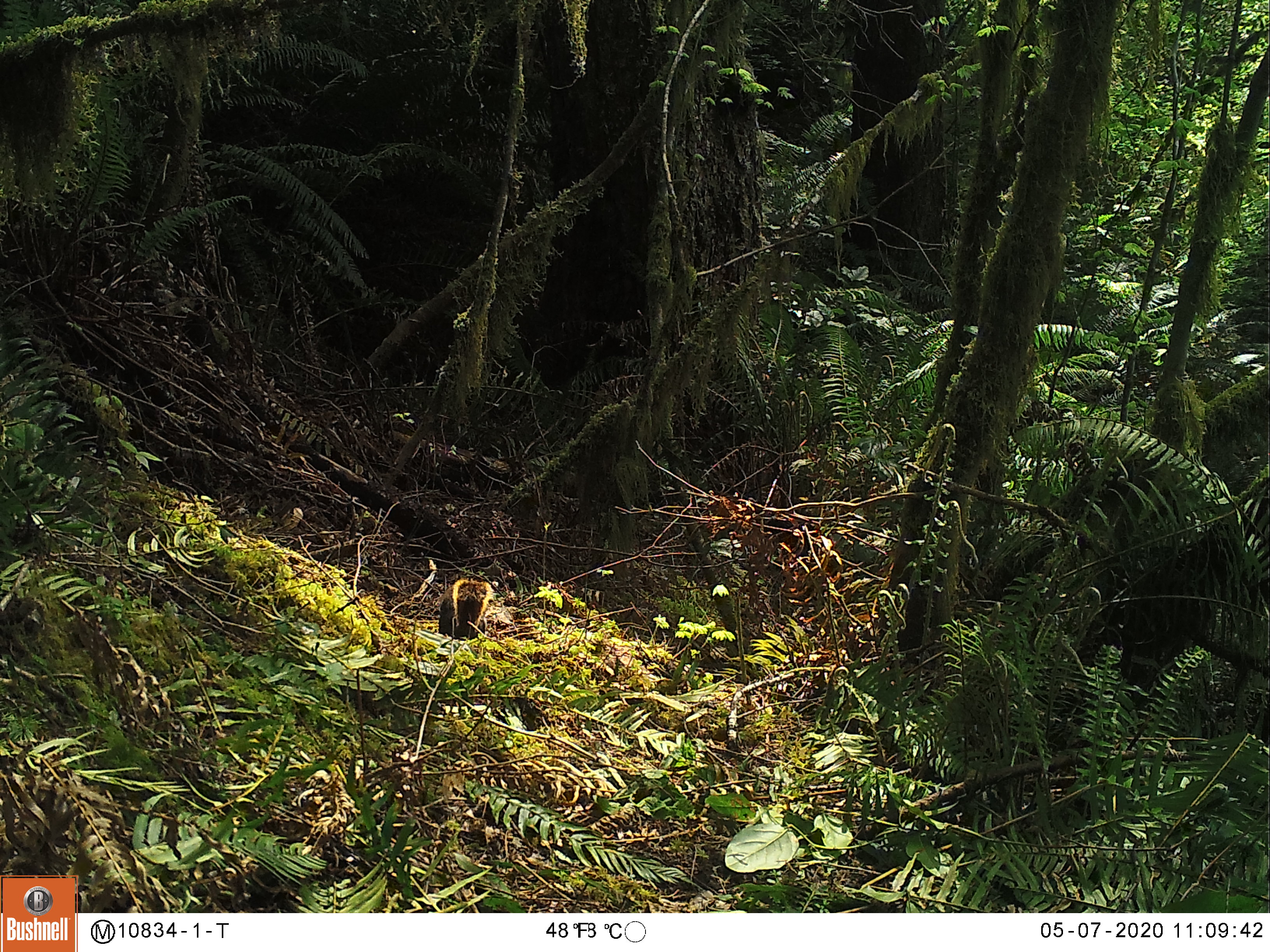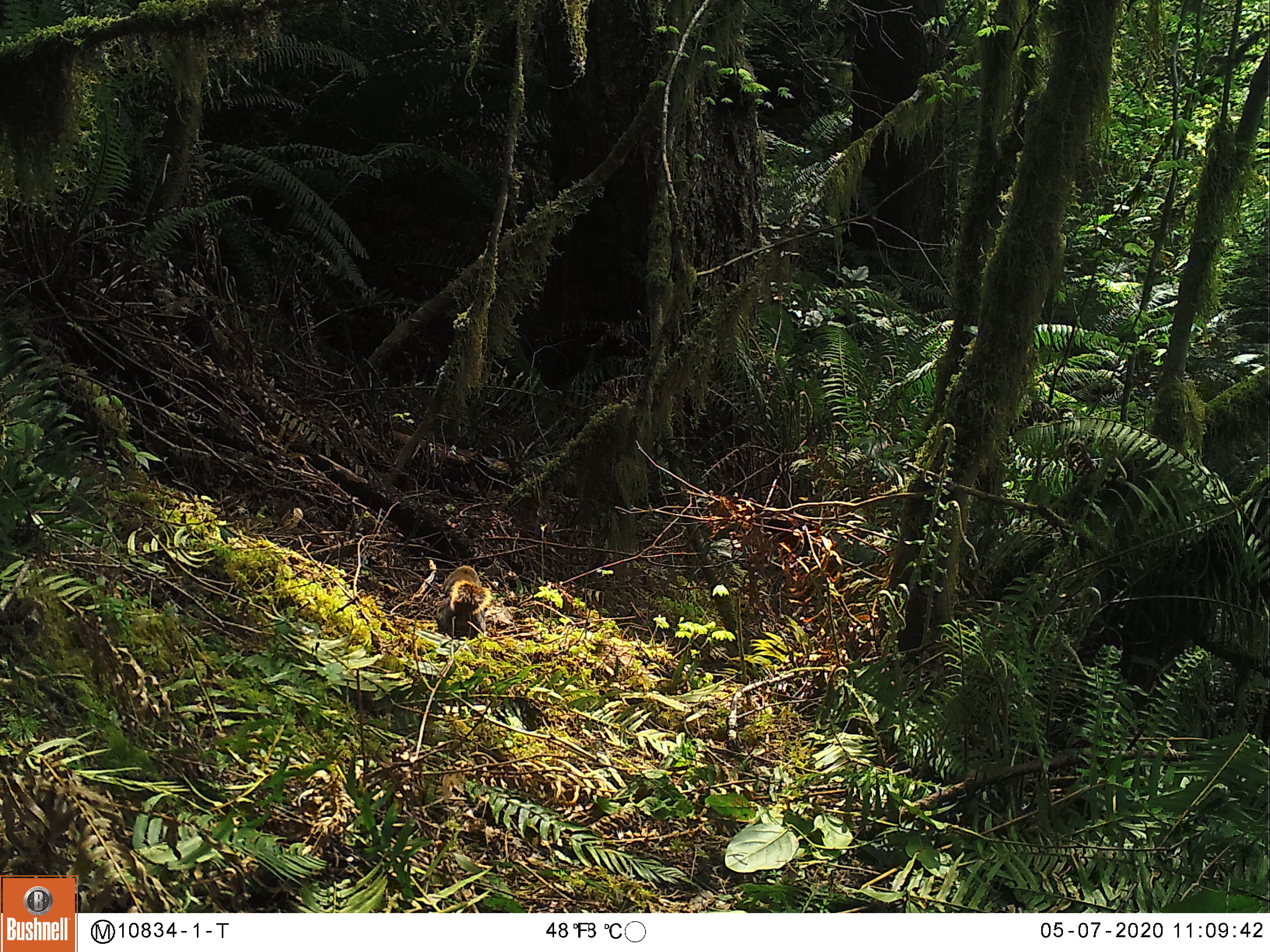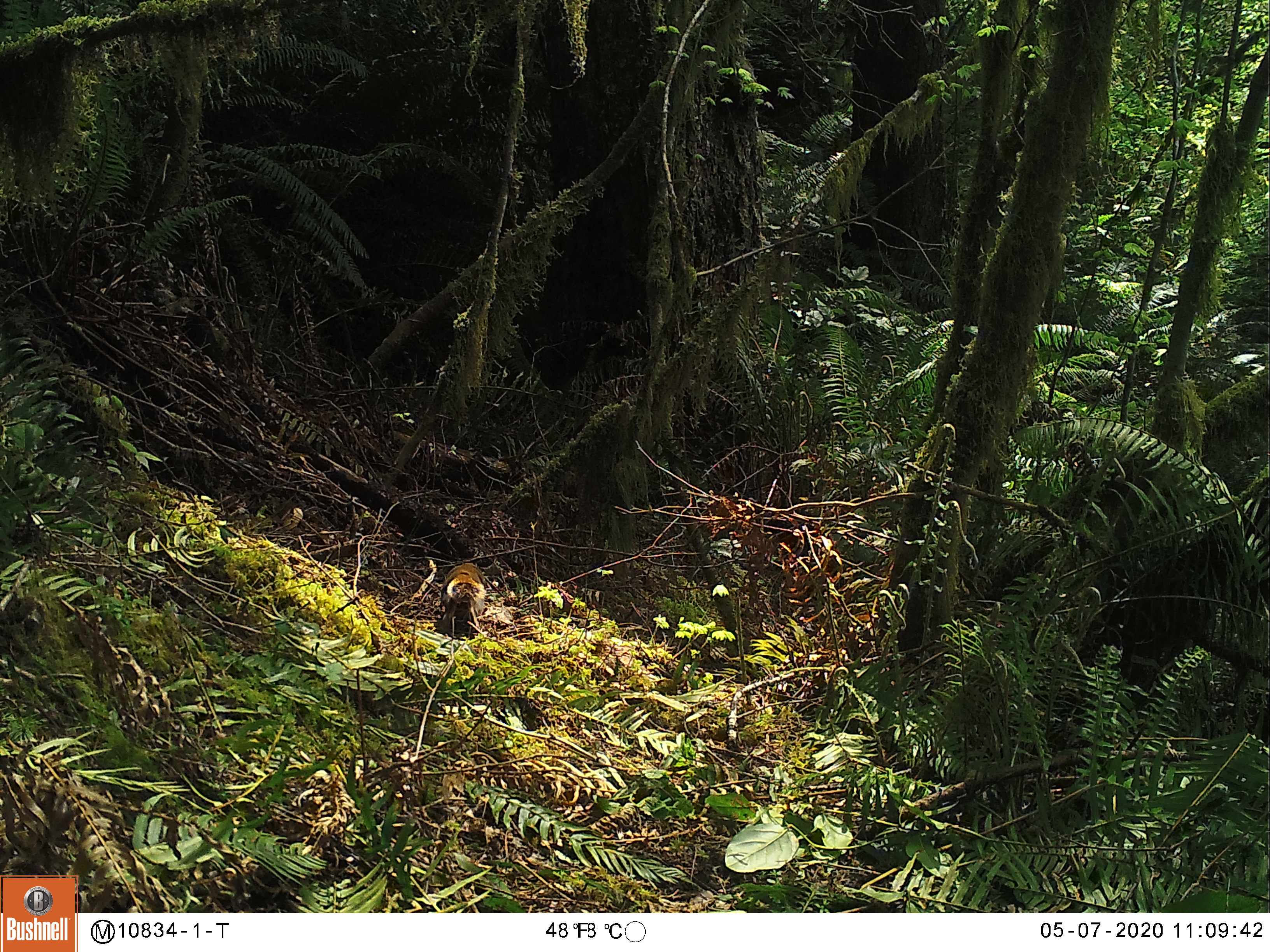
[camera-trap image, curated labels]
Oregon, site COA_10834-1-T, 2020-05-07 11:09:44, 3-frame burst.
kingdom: Animalia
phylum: Chordata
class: Mammalia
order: Rodentia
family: Sciuridae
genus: Tamiasciurus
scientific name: Tamiasciurus douglasii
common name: douglas squirrel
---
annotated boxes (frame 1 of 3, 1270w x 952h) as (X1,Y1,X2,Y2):
douglas squirrel: (433,571,496,643)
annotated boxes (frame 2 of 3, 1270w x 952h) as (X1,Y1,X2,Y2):
douglas squirrel: (432,557,493,647)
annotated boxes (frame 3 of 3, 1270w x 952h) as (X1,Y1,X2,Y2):
douglas squirrel: (438,549,489,639)